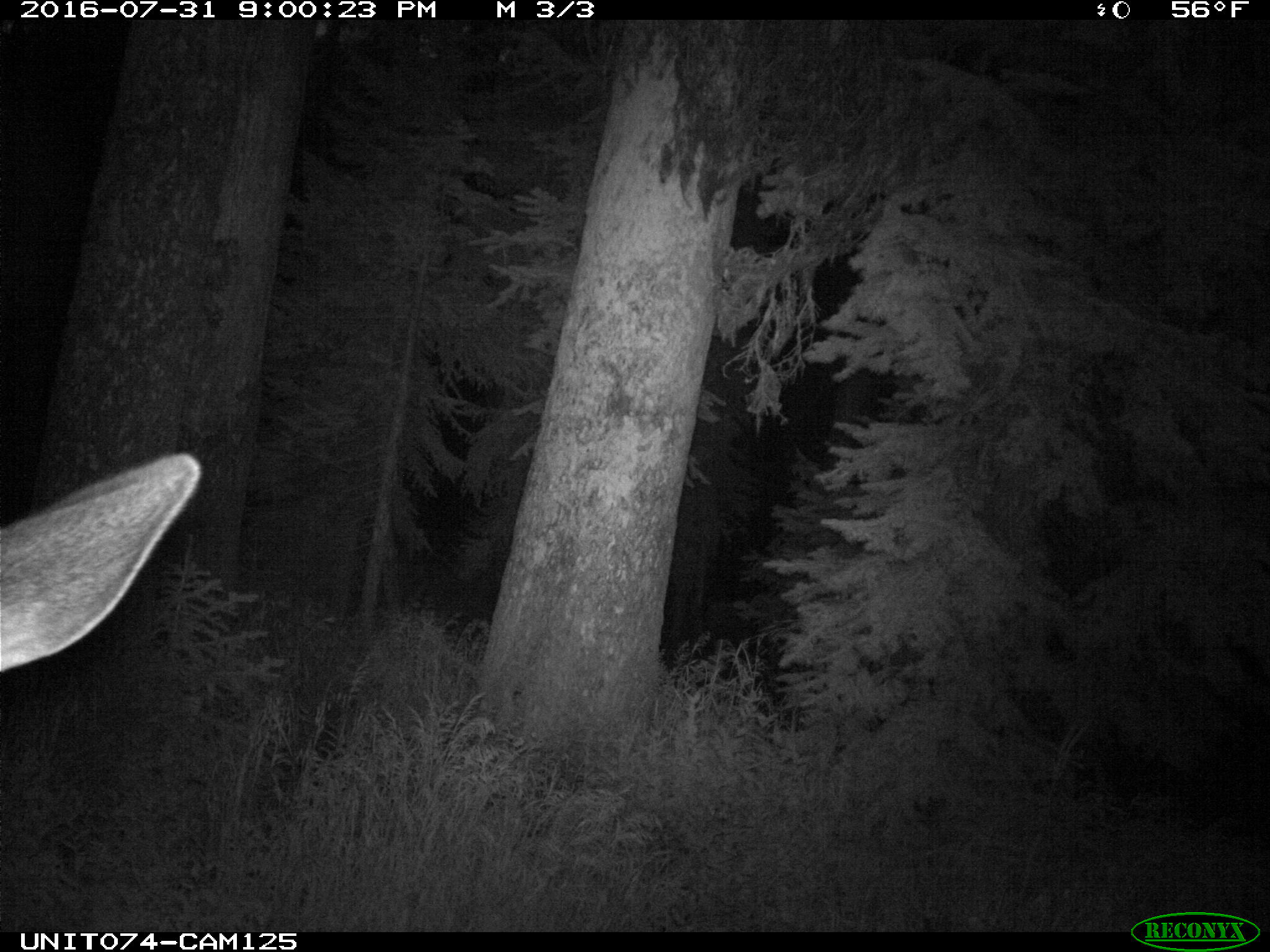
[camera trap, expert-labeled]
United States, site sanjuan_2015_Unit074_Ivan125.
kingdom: Animalia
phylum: Chordata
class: Mammalia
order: Artiodactyla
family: Cervidae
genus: Cervus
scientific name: Cervus elaphus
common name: red deer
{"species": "Cervus elaphus (red deer)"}